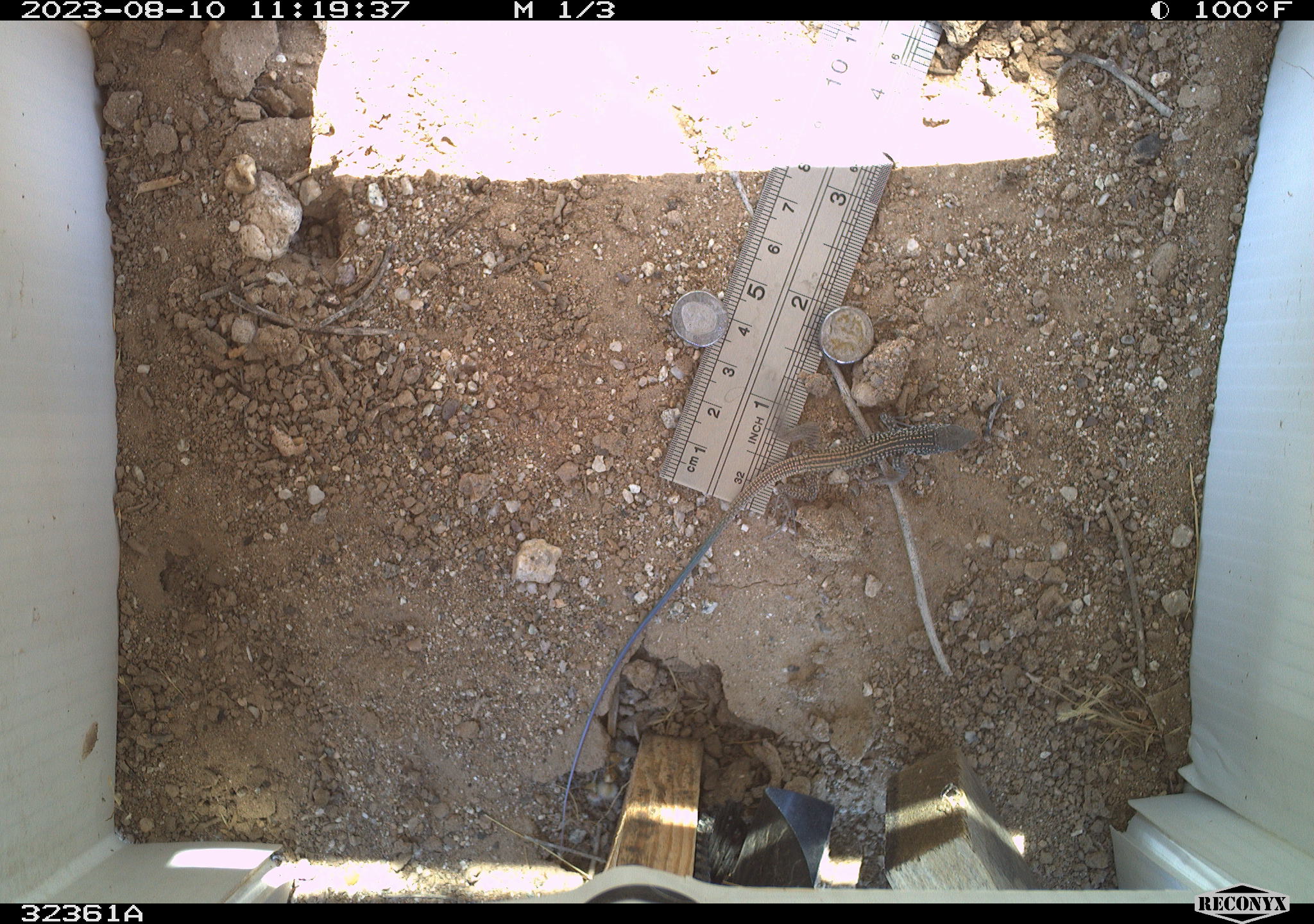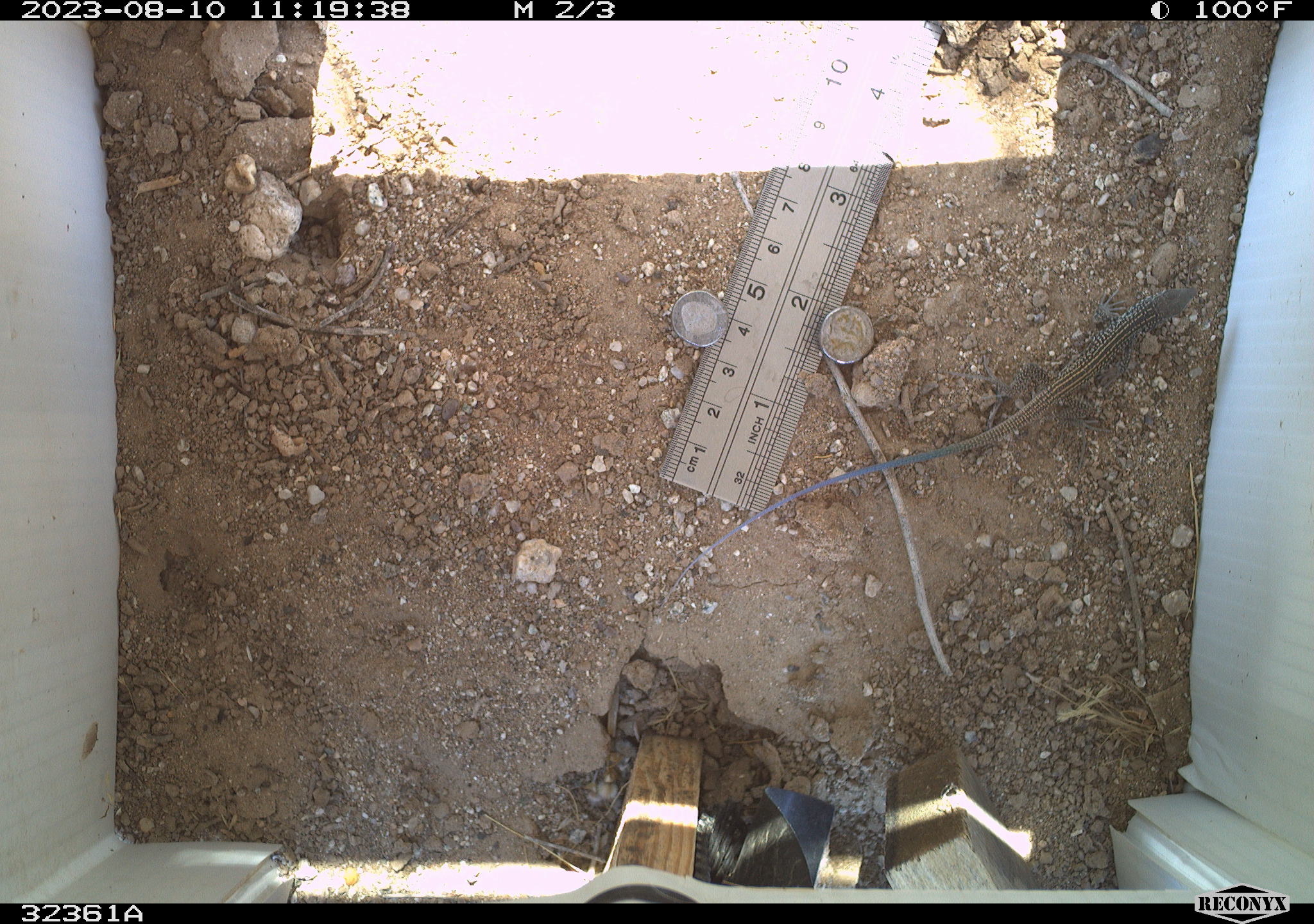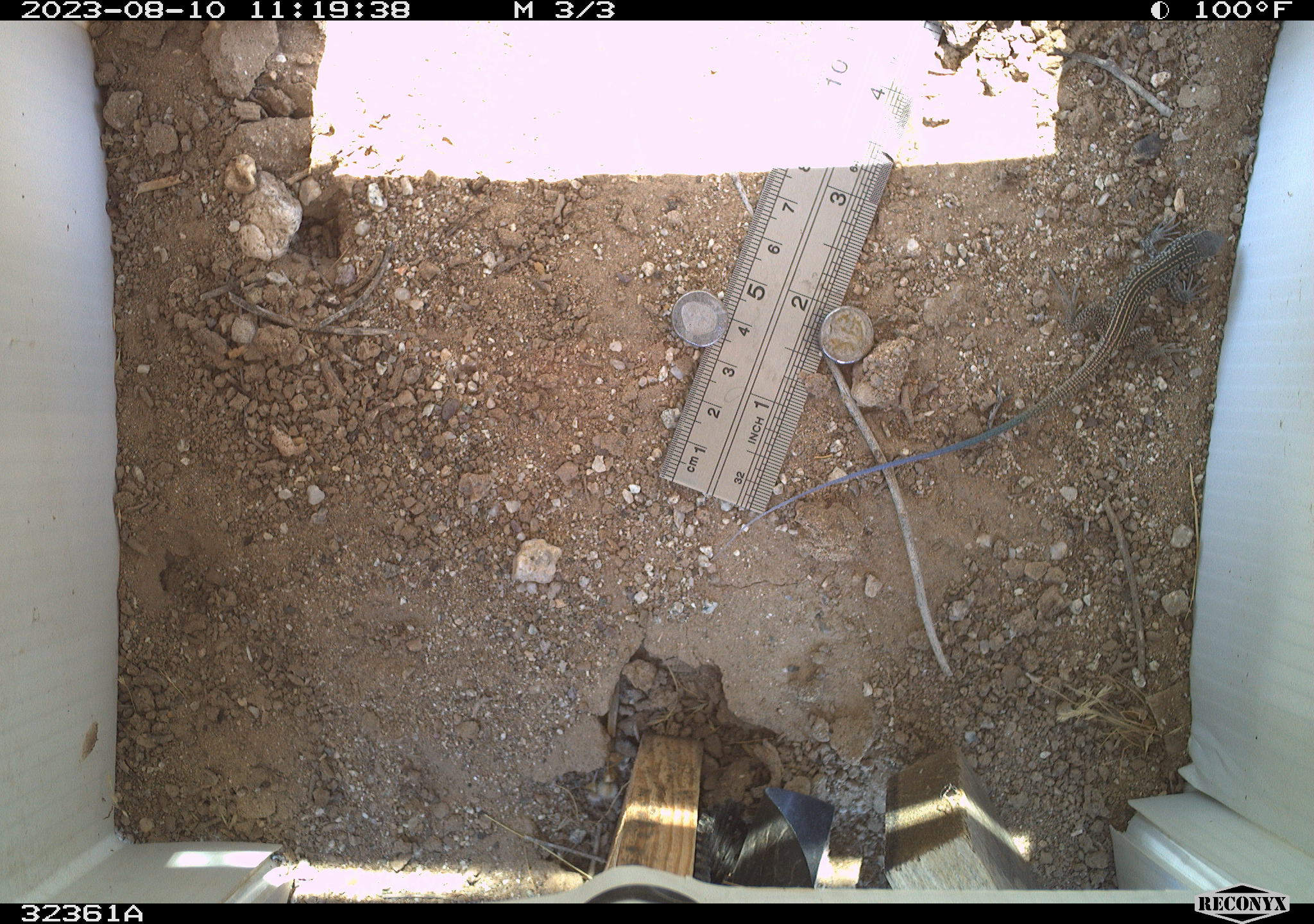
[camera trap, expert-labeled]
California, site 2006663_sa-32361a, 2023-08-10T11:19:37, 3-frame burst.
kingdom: Animalia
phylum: Chordata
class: Reptilia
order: Squamata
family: Teiidae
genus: Aspidoscelis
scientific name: Aspidoscelis tigris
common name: western whiptail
Western whiptail (Aspidoscelis tigris).